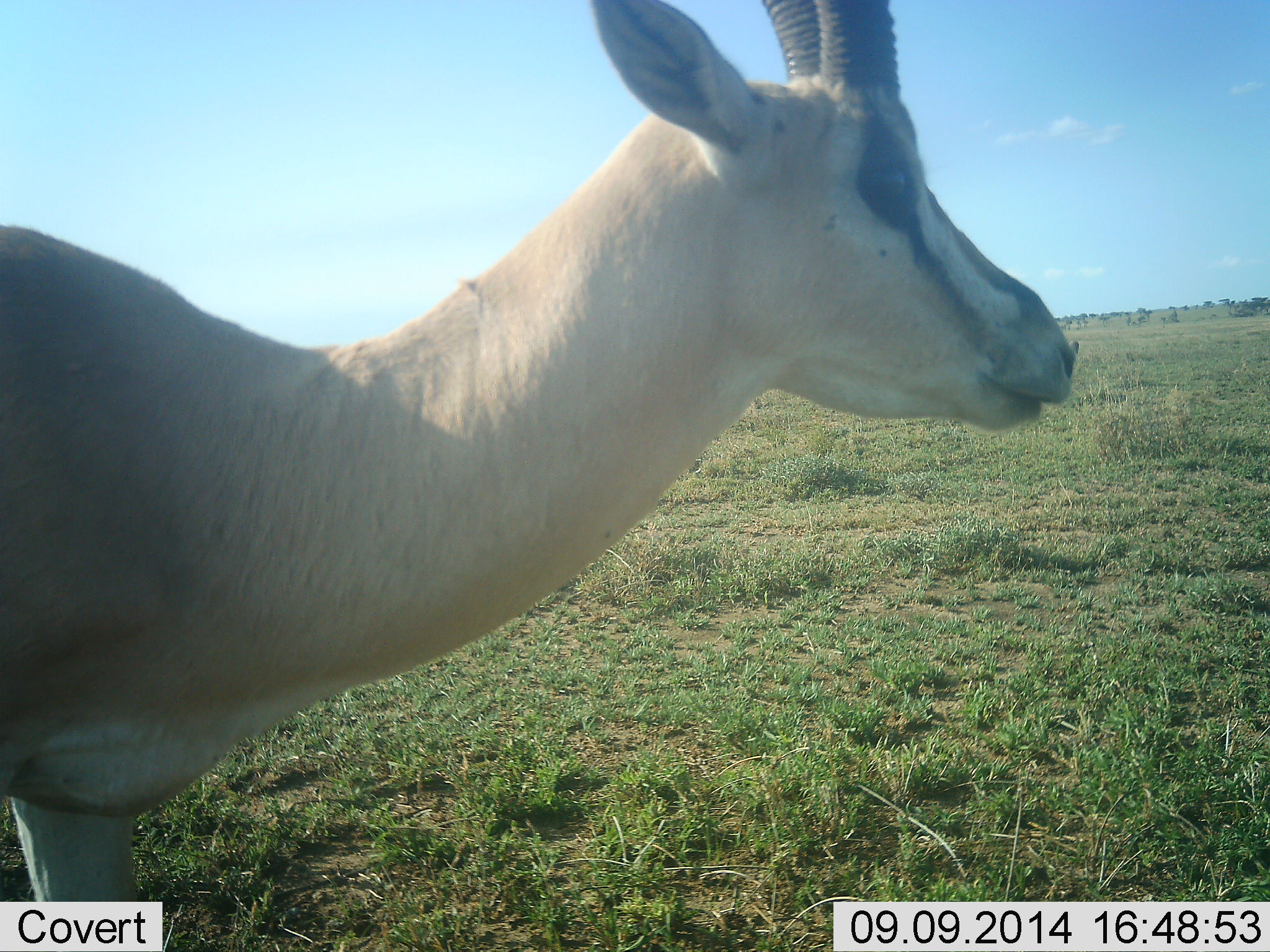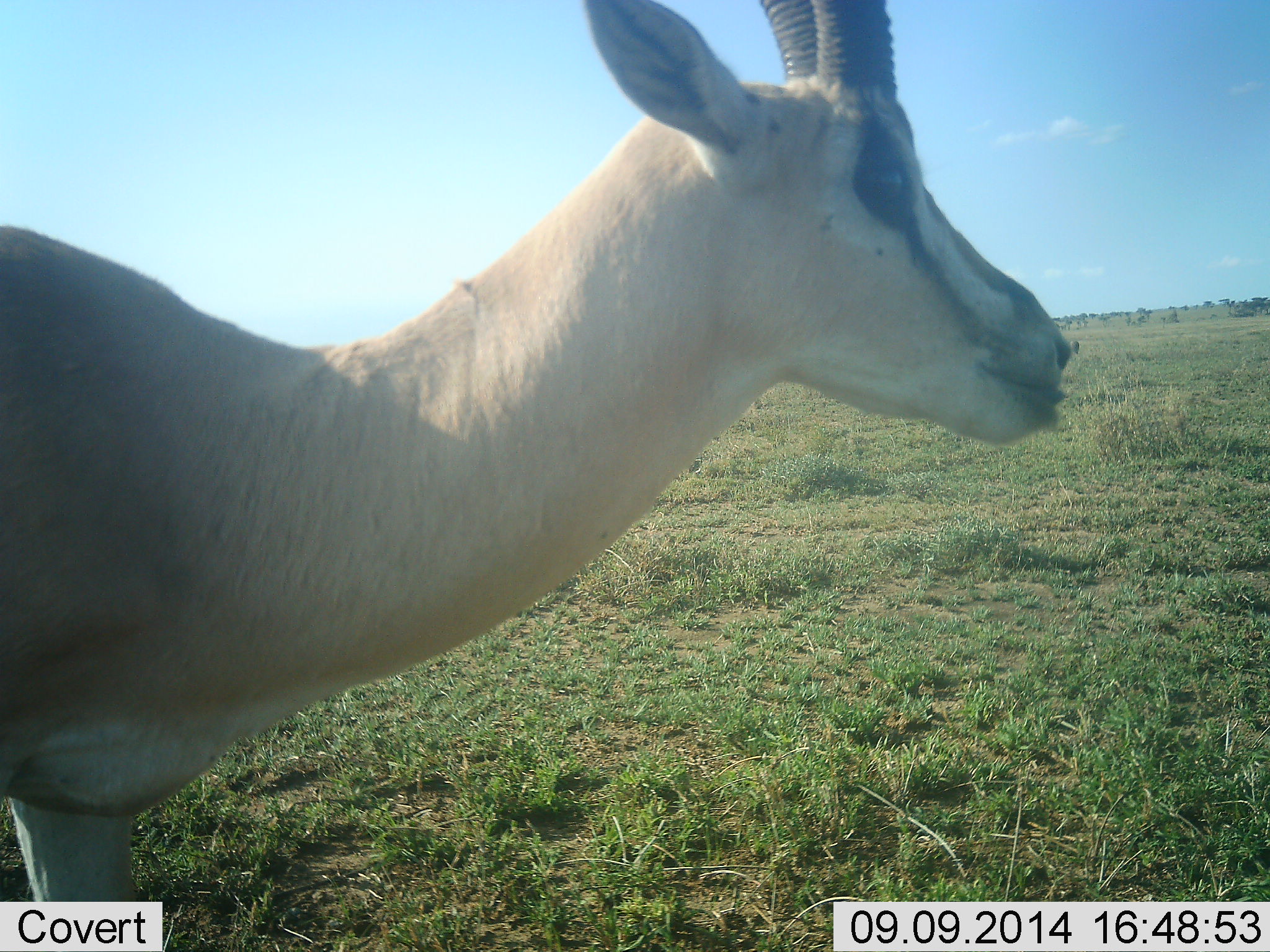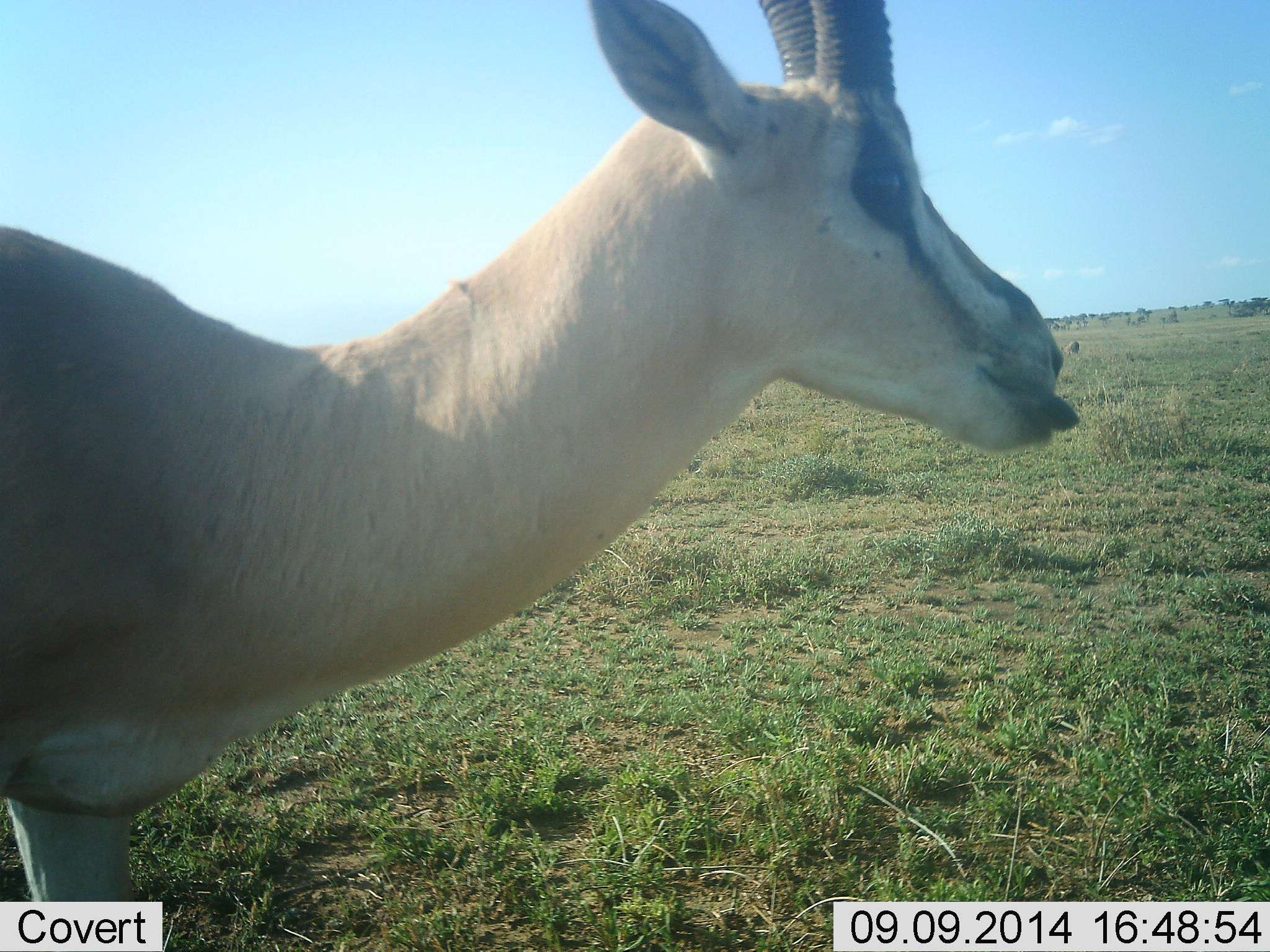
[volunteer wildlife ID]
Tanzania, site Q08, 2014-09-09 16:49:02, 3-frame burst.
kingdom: Animalia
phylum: Chordata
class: Mammalia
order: Artiodactyla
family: Bovidae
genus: Eudorcas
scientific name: Eudorcas thomsonii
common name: thomson's gazelle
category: gazellethomsons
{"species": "gazellethomsons (thomson's gazelle) (Eudorcas thomsonii)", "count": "1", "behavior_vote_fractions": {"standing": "70%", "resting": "0%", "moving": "20%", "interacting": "0%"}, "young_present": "0%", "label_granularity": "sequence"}